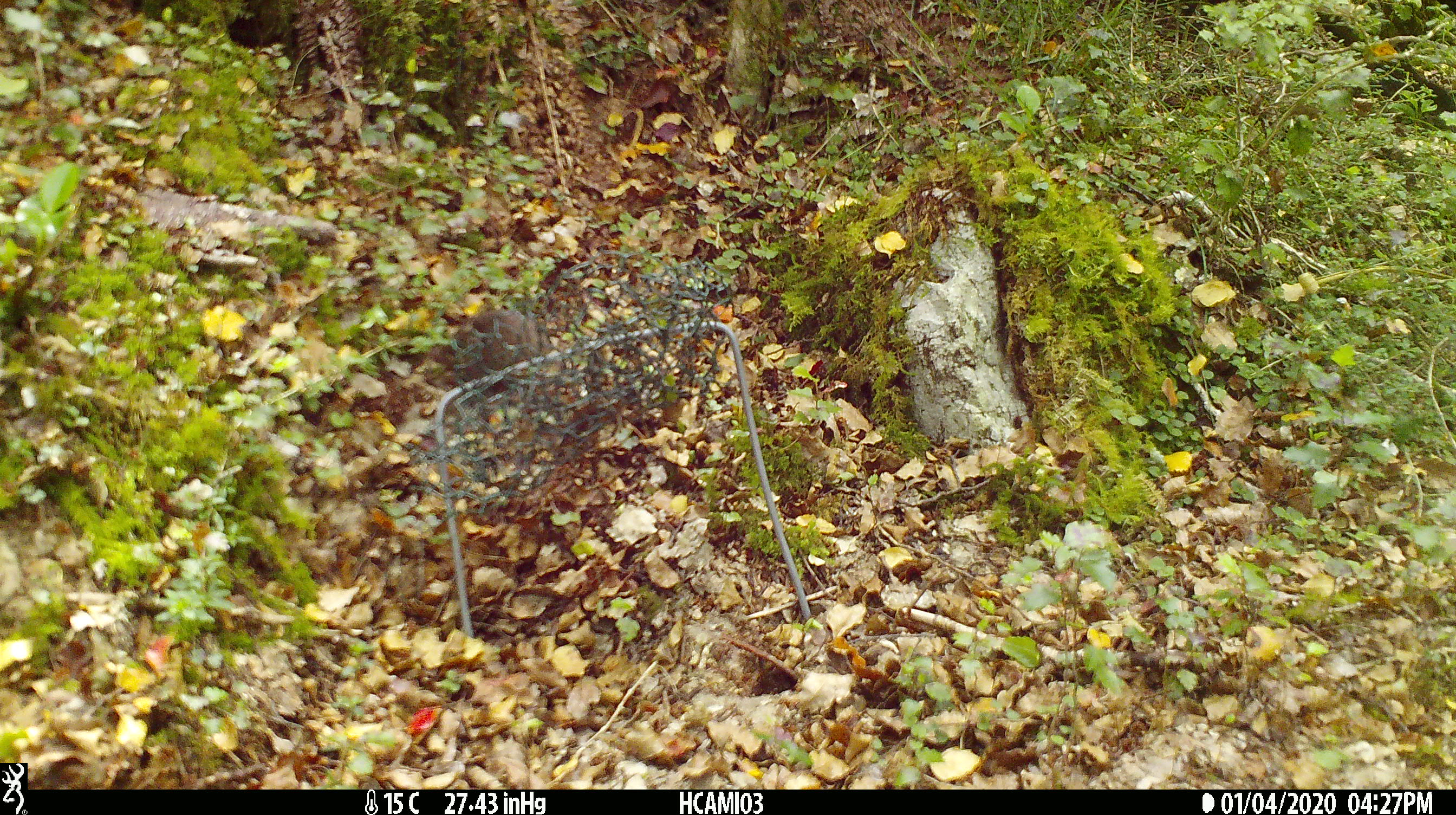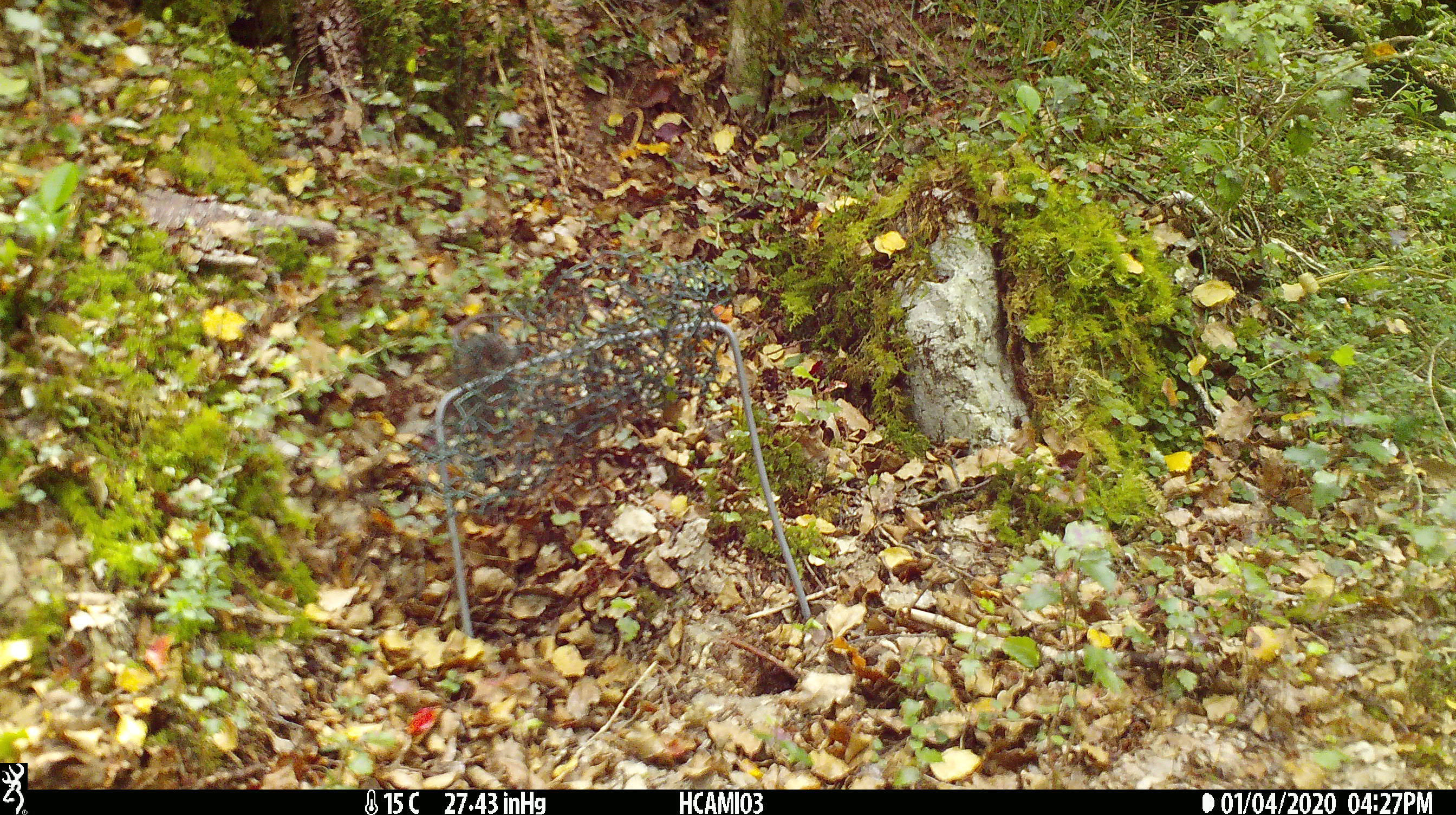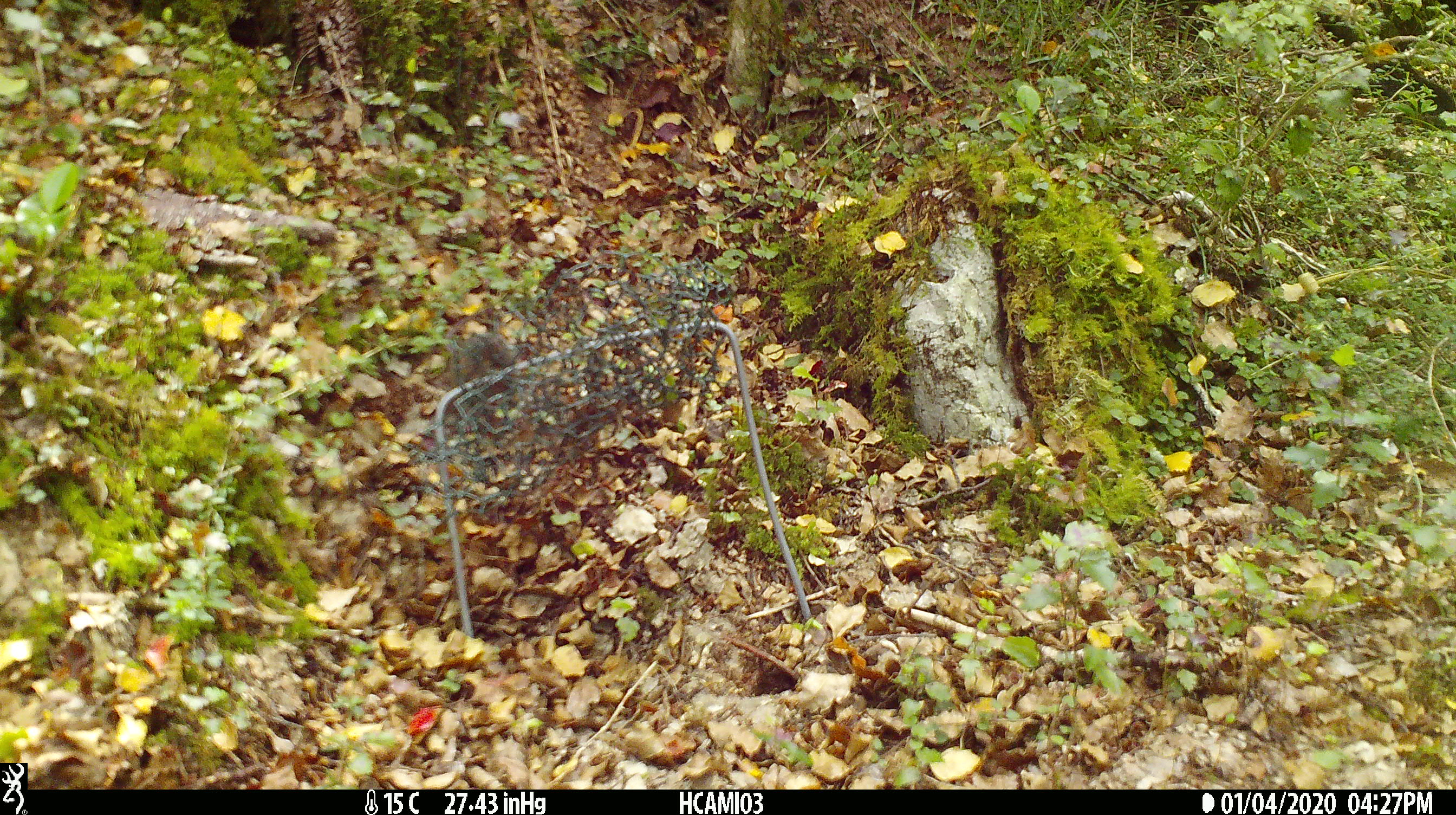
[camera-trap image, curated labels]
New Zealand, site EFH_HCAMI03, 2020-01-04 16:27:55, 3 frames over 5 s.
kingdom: Animalia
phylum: Chordata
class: Mammalia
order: Rodentia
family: Muridae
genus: Mus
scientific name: Mus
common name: mouse